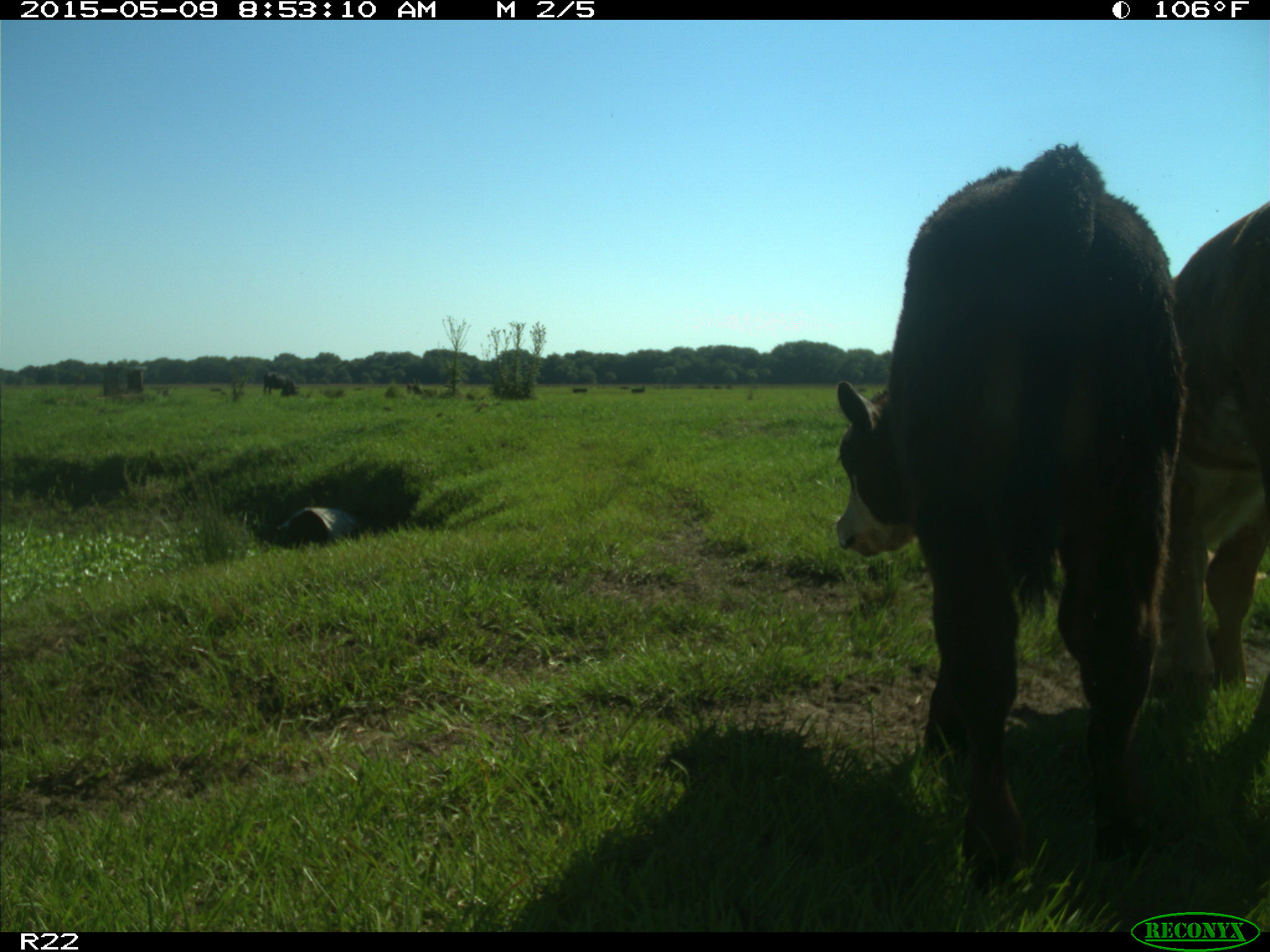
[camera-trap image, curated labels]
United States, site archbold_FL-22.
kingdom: Animalia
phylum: Chordata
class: Mammalia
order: Artiodactyla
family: Bovidae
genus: Bos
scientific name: Bos taurus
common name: domestic cow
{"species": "Bos taurus (domestic cow)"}